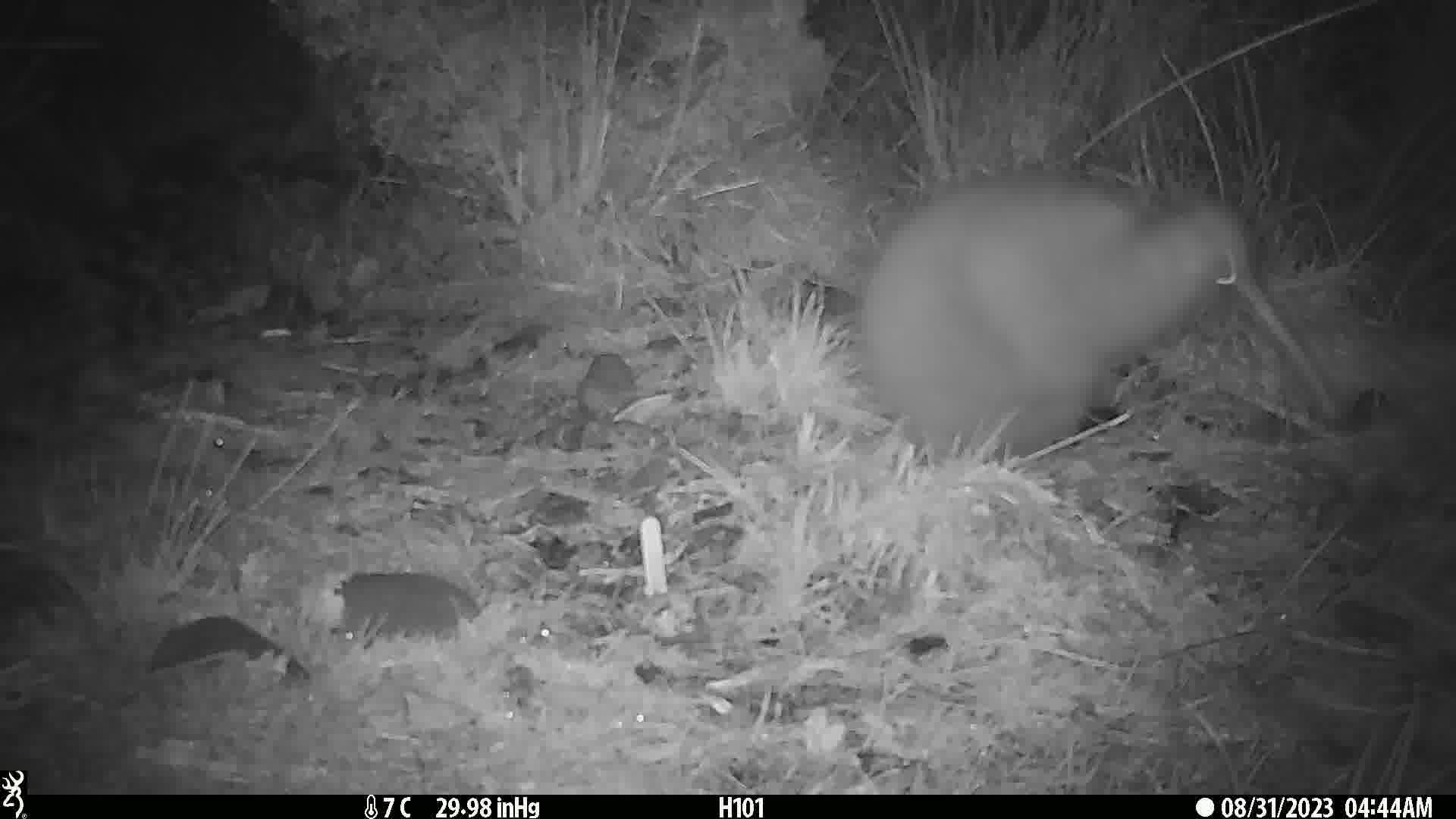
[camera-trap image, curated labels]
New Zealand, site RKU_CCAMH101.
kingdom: Animalia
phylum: Chordata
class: Aves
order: Apterygiformes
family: Apterygidae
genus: Apteryx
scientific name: Apteryx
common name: kiwi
Kiwi (Apteryx).